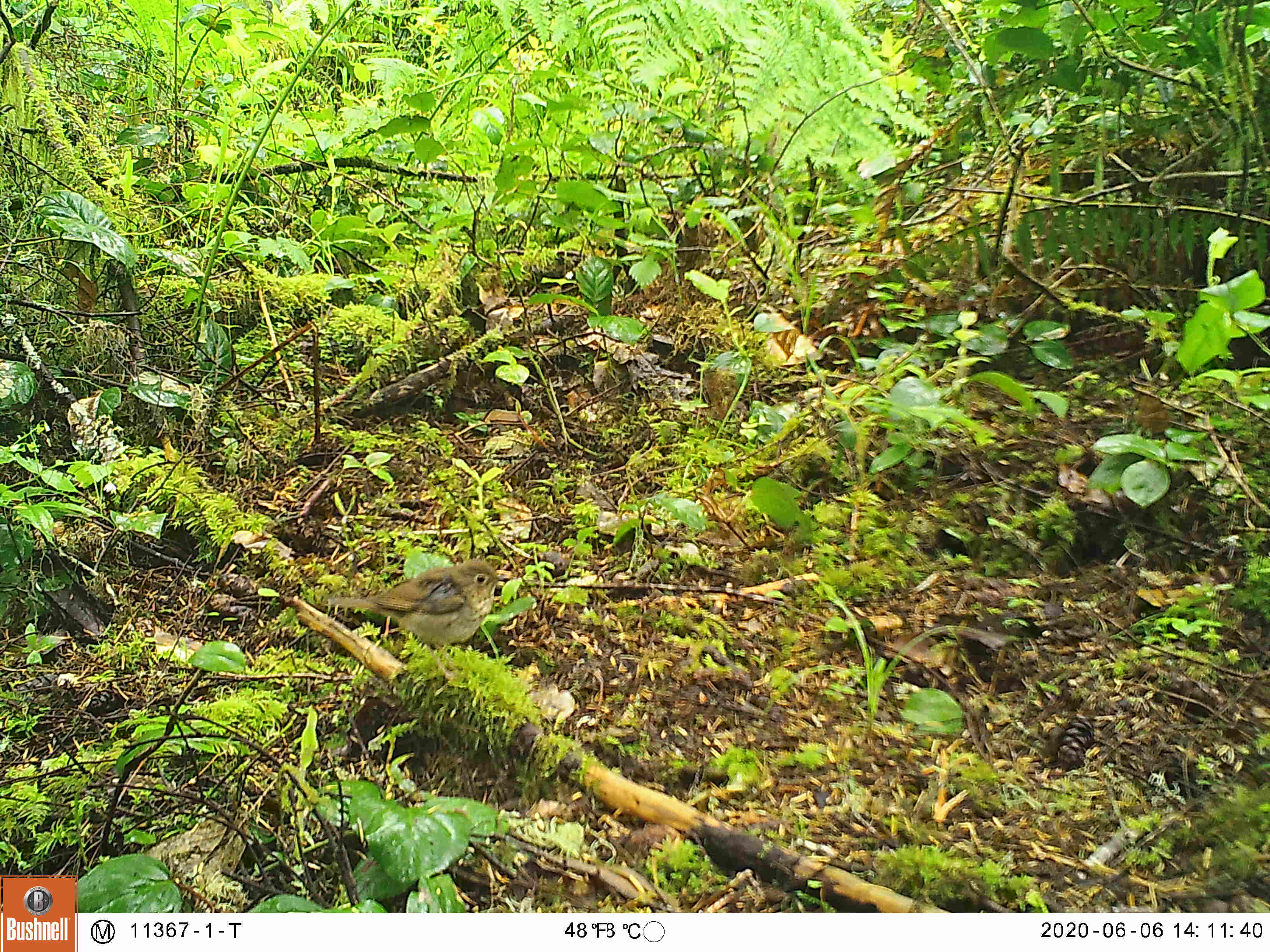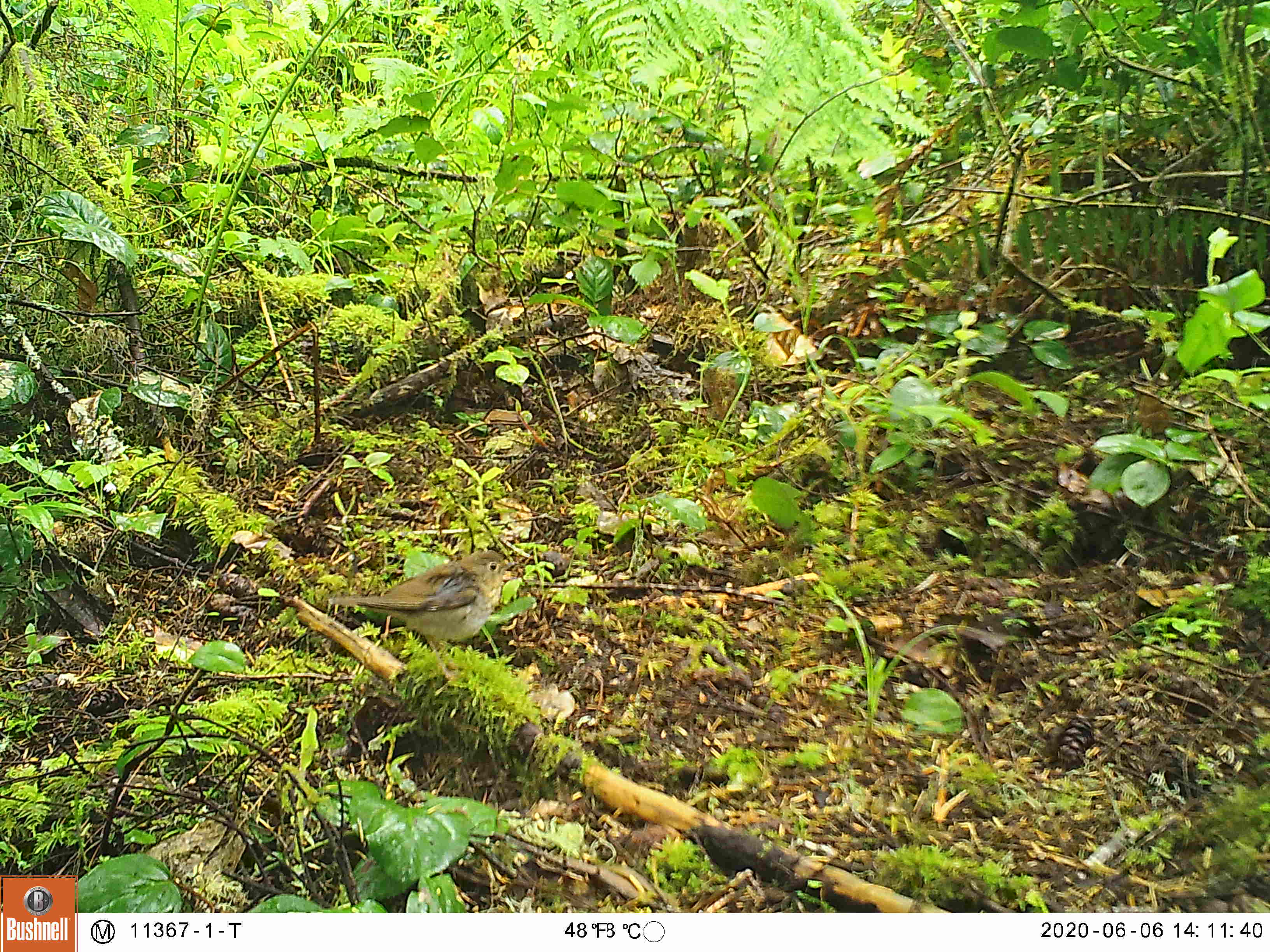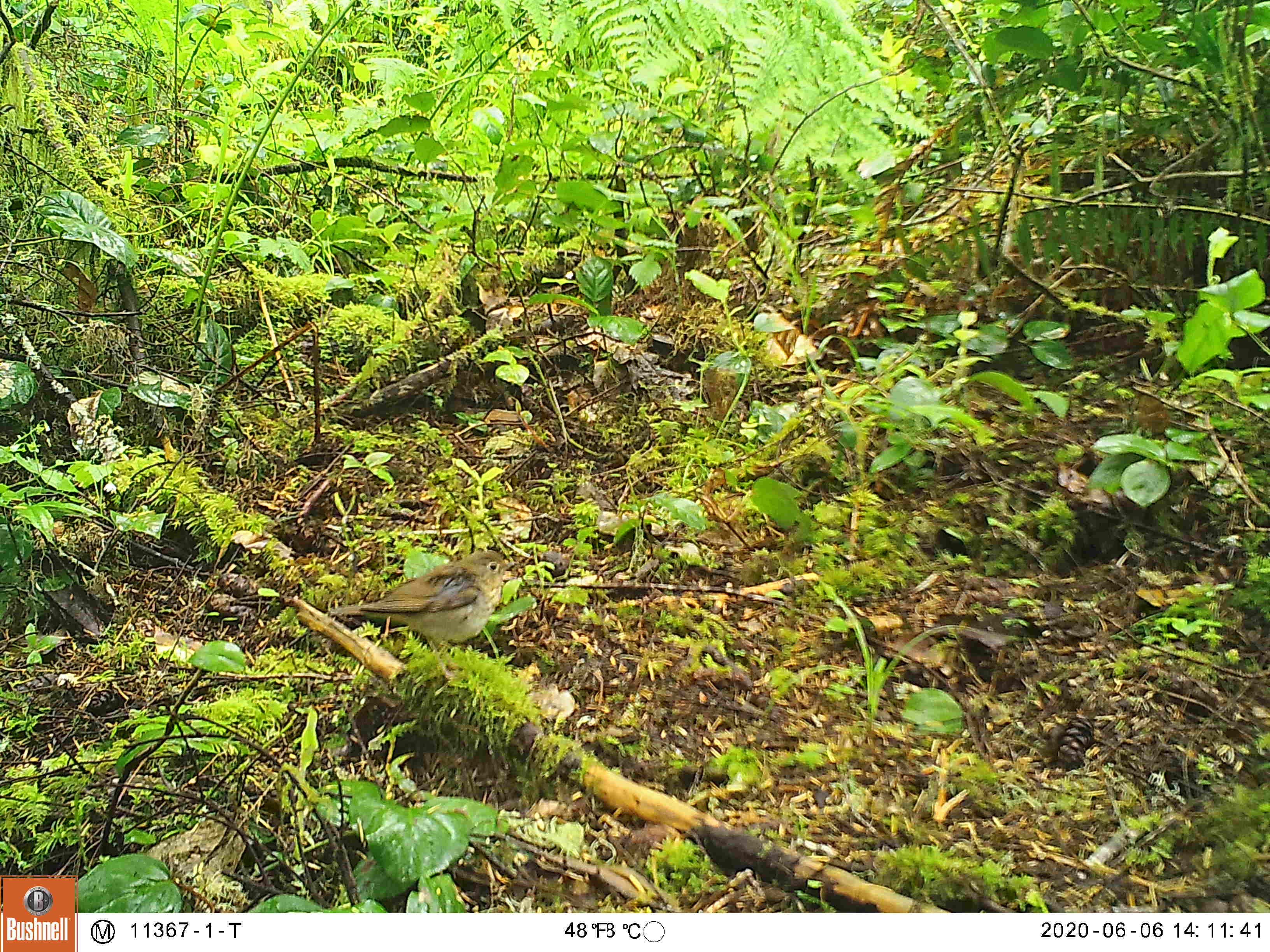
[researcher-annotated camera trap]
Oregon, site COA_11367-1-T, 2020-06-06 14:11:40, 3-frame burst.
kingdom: Animalia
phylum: Chordata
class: Aves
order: Passeriformes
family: Turdidae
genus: Catharus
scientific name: Catharus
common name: brown thrushes and nightingale-thrushes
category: catharus species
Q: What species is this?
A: Catharus species (brown thrushes and nightingale-thrushes) (Catharus).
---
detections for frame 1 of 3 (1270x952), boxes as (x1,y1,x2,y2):
catharus species: (318,550,526,688)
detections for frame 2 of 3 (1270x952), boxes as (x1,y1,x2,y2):
catharus species: (319,541,530,693)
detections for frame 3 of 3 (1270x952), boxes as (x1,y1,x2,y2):
catharus species: (319,540,530,692)